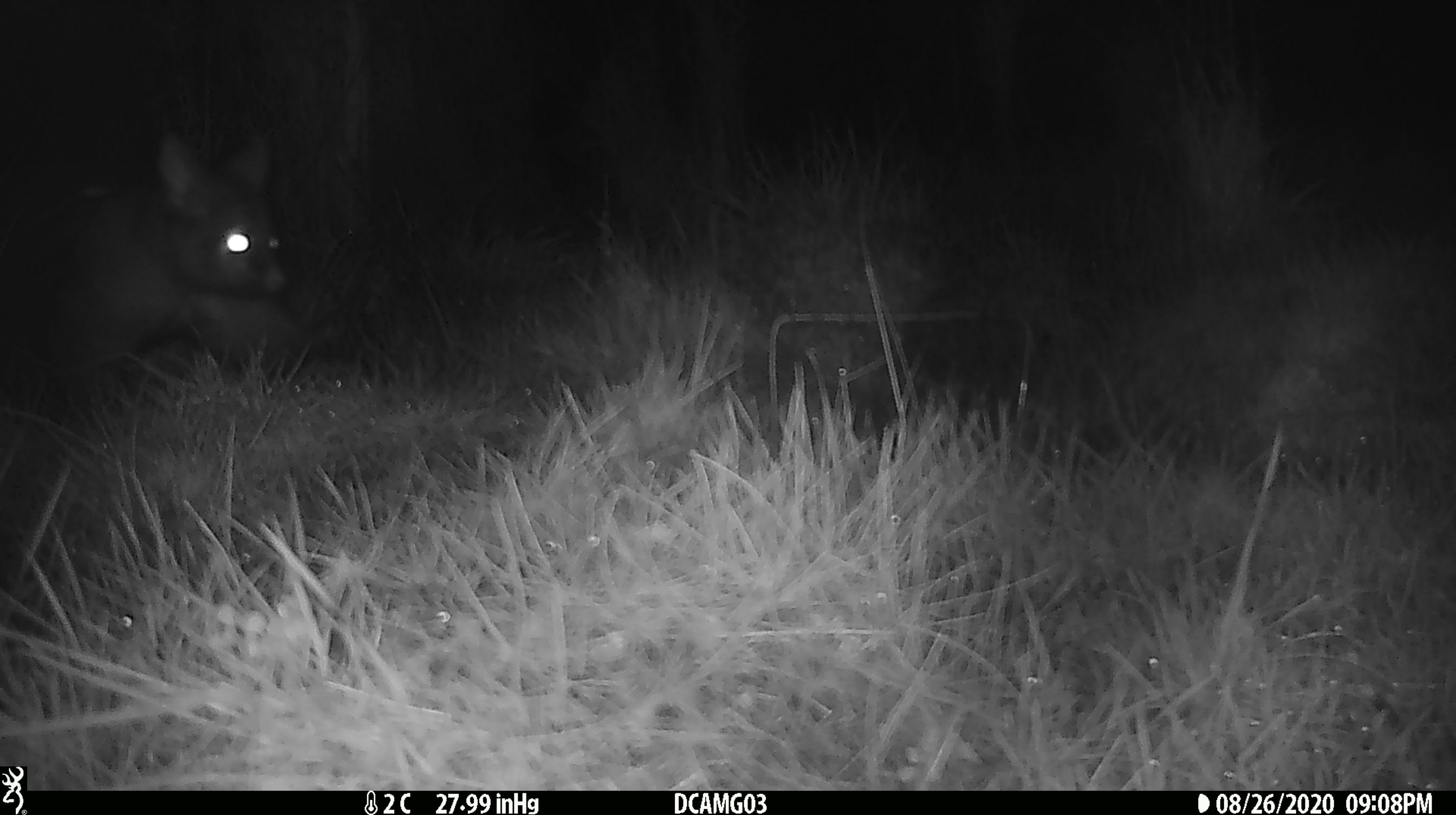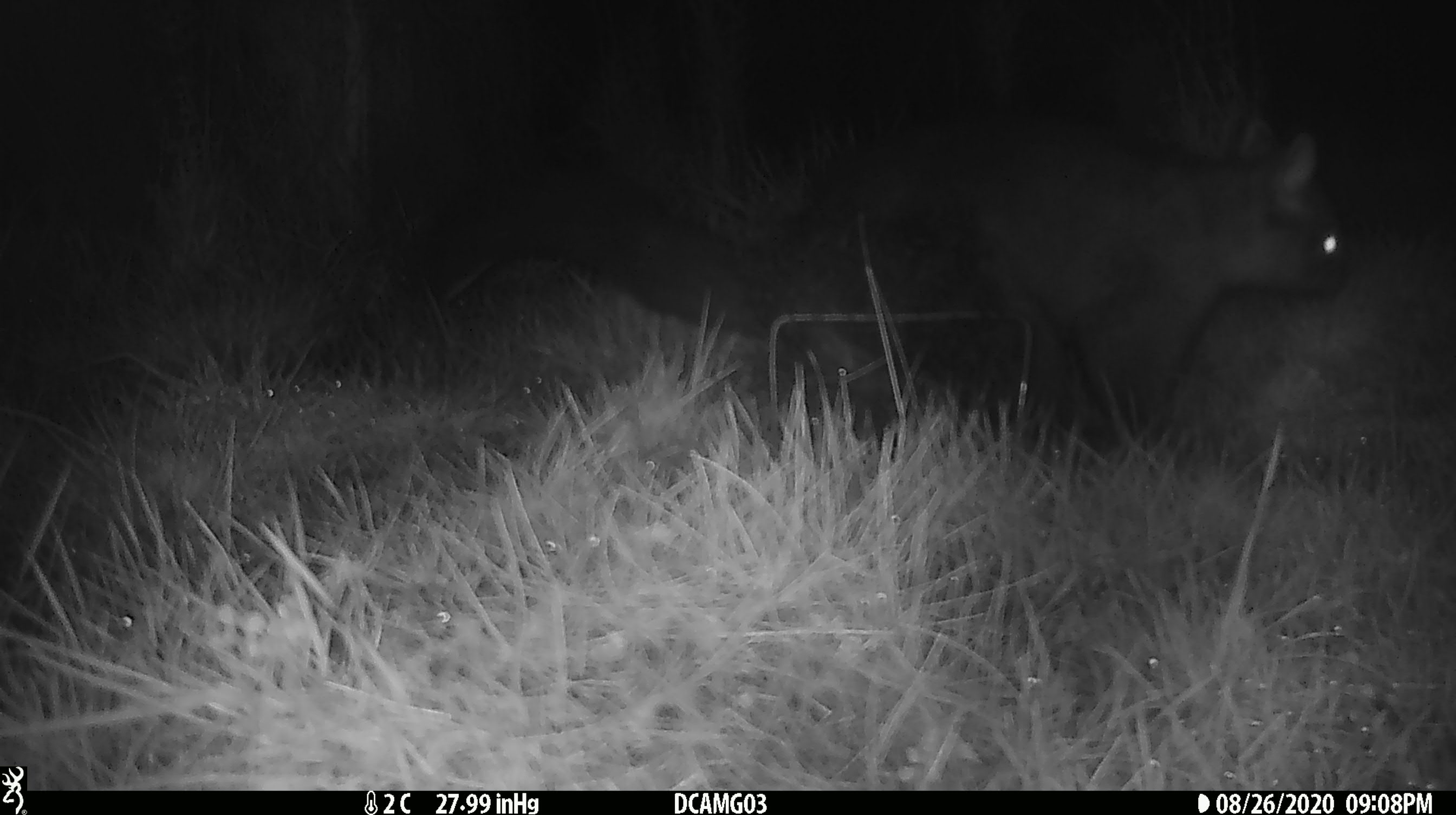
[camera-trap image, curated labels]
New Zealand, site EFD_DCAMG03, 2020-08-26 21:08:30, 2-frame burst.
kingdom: Animalia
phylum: Chordata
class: Mammalia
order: Diprotodontia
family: Phalangeridae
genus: Trichosurus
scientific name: Trichosurus vulpecula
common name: common brushtail possum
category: possum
Possum (common brushtail possum) (Trichosurus vulpecula).